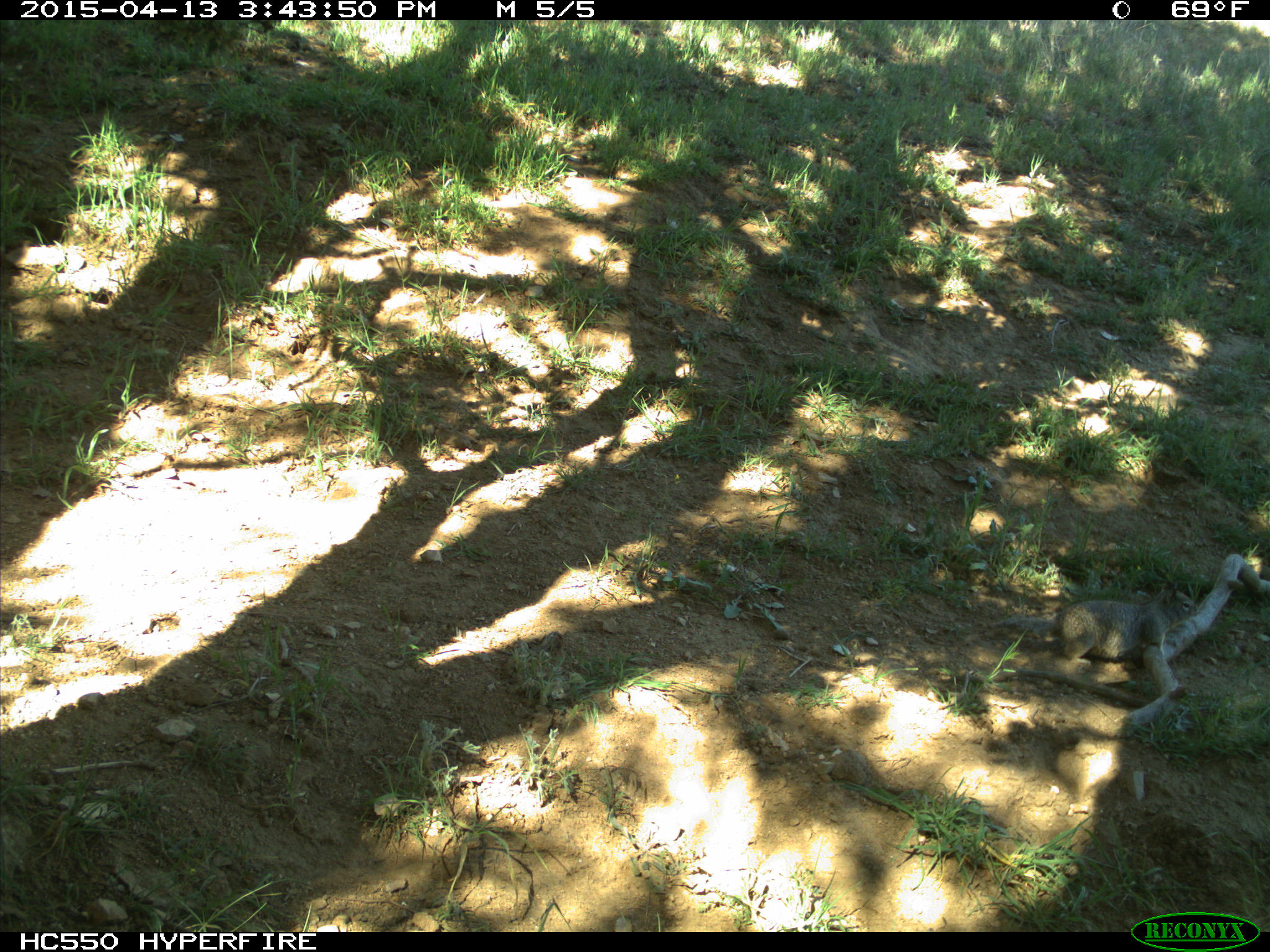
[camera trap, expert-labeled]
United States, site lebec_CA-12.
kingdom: Animalia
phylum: Chordata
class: Mammalia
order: Rodentia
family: Sciuridae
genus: Otospermophilus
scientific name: Otospermophilus beecheyi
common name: california ground squirrel